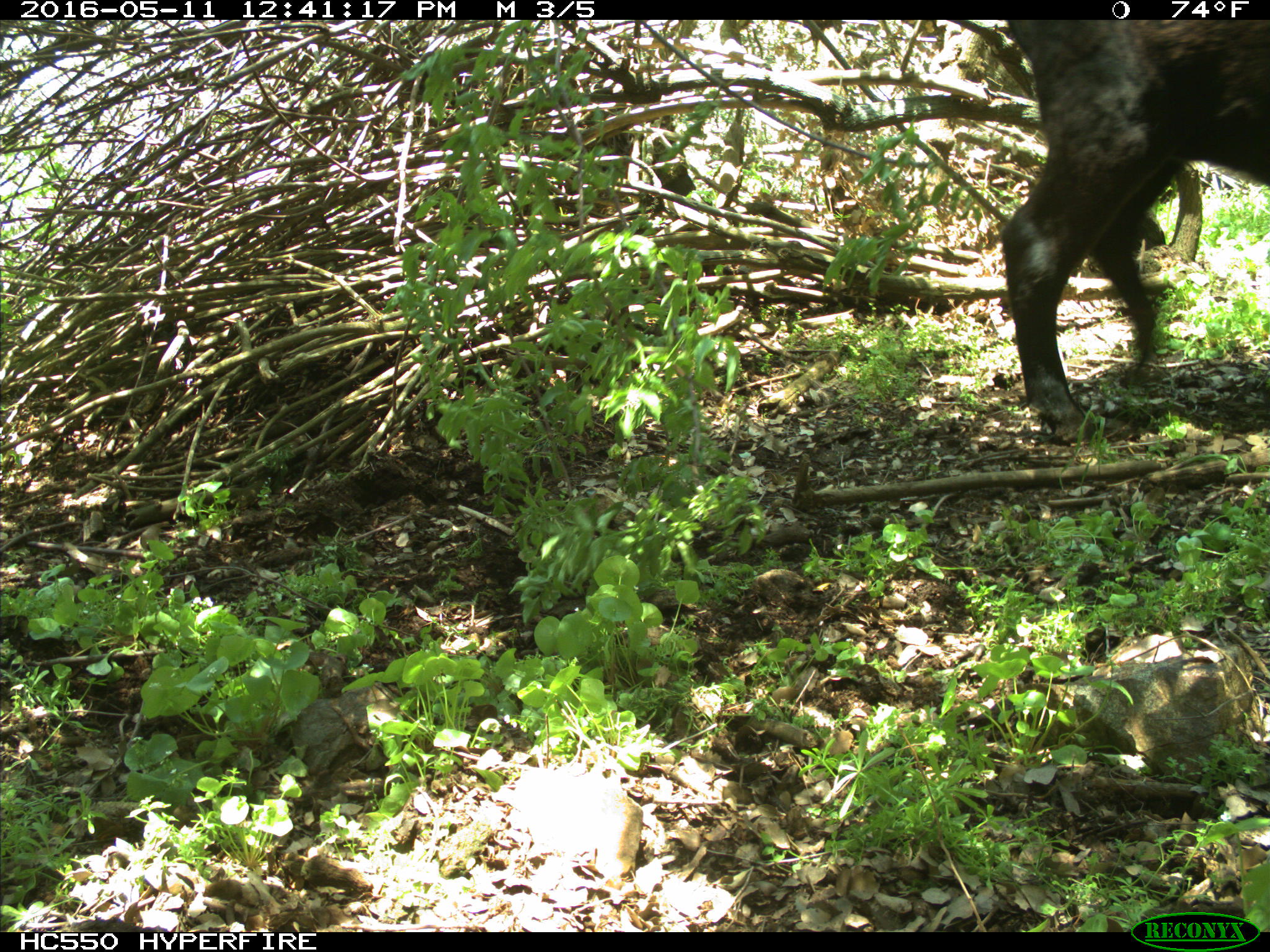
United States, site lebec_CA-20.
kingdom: Animalia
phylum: Chordata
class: Mammalia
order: Artiodactyla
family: Bovidae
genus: Bos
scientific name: Bos taurus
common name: domestic cow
Bos taurus (domestic cow).